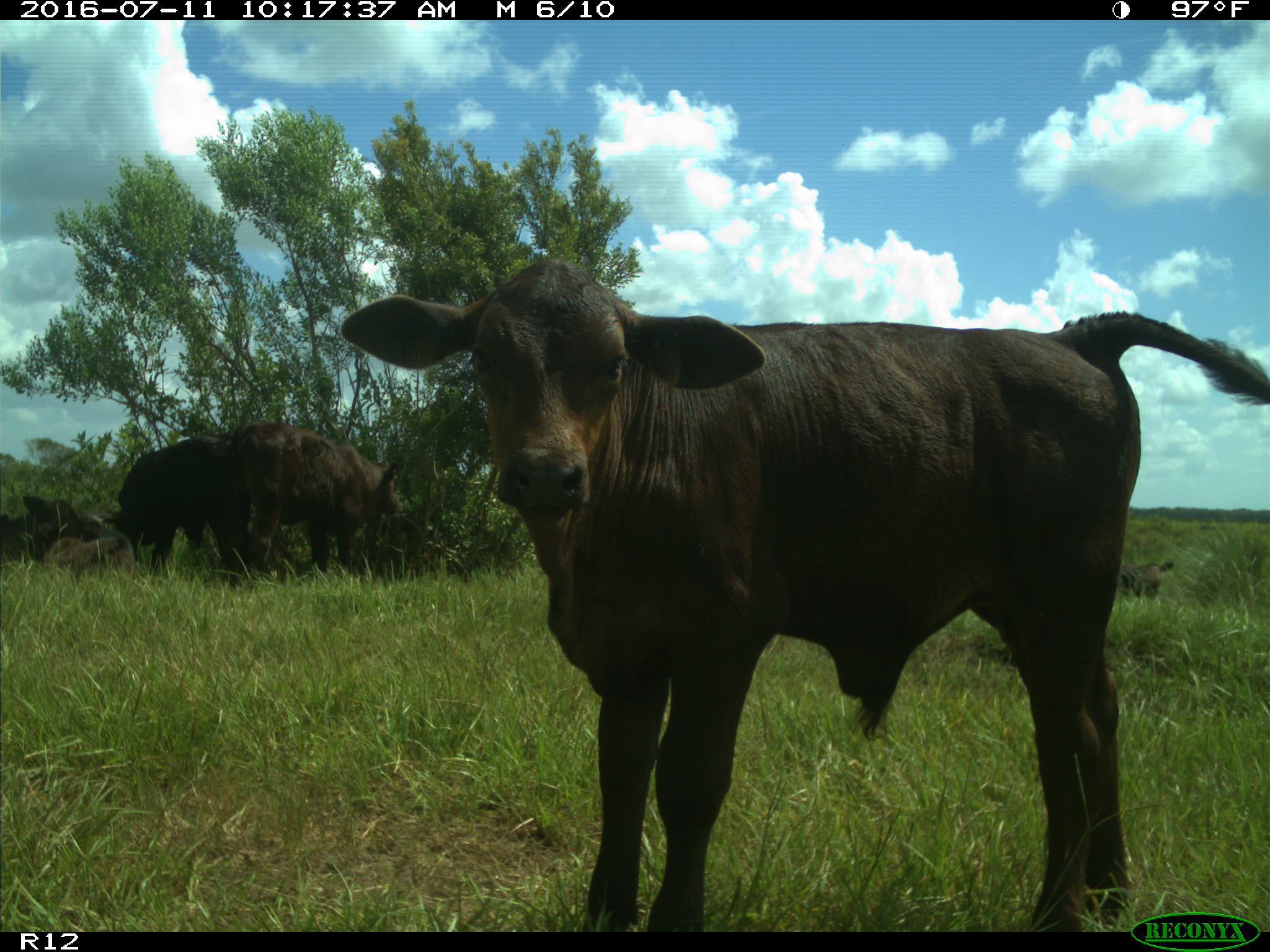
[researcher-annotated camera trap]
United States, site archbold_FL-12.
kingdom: Animalia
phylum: Chordata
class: Mammalia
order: Artiodactyla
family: Bovidae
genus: Bos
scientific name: Bos taurus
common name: domestic cow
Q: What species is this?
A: Bos taurus (domestic cow).